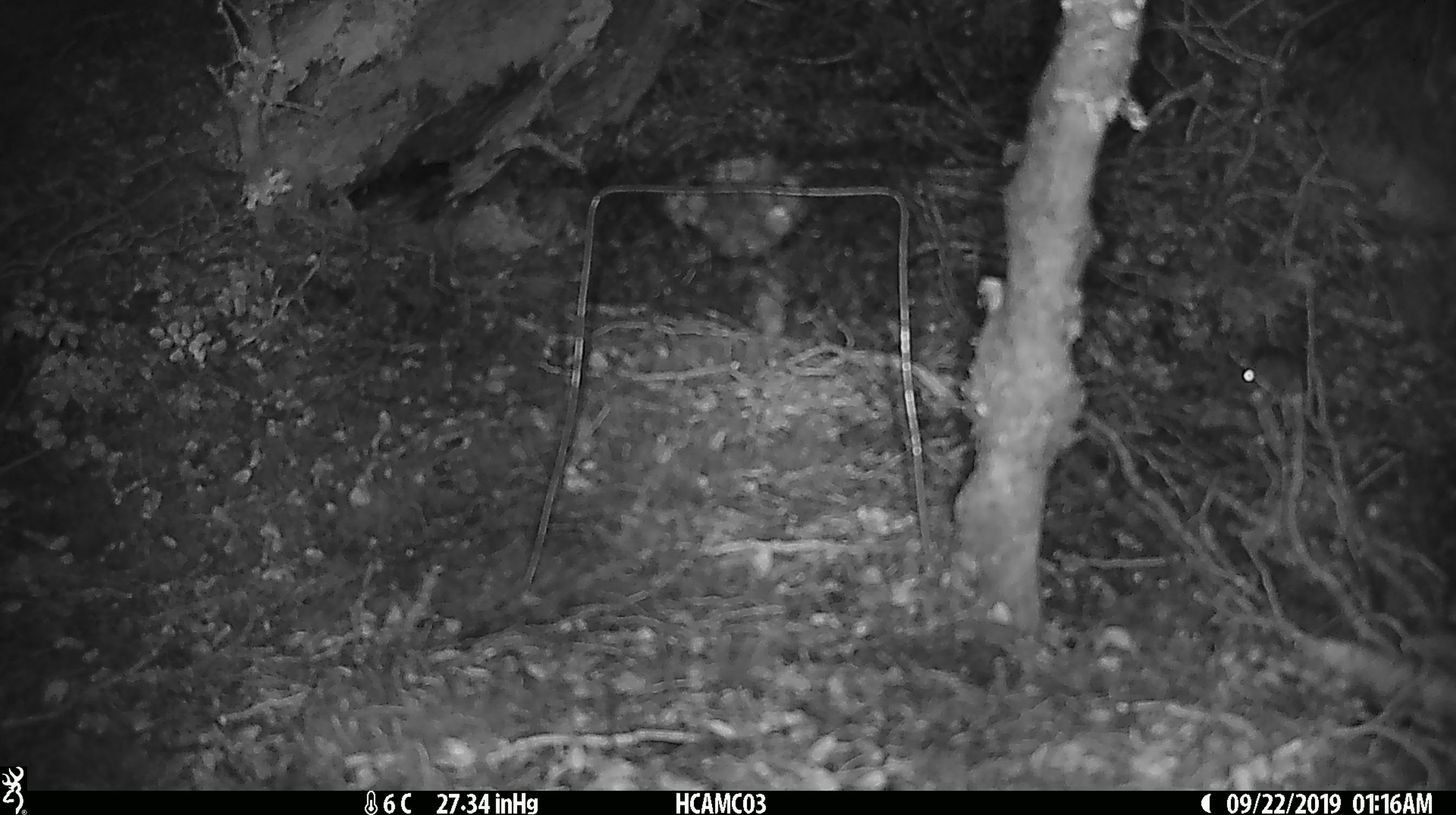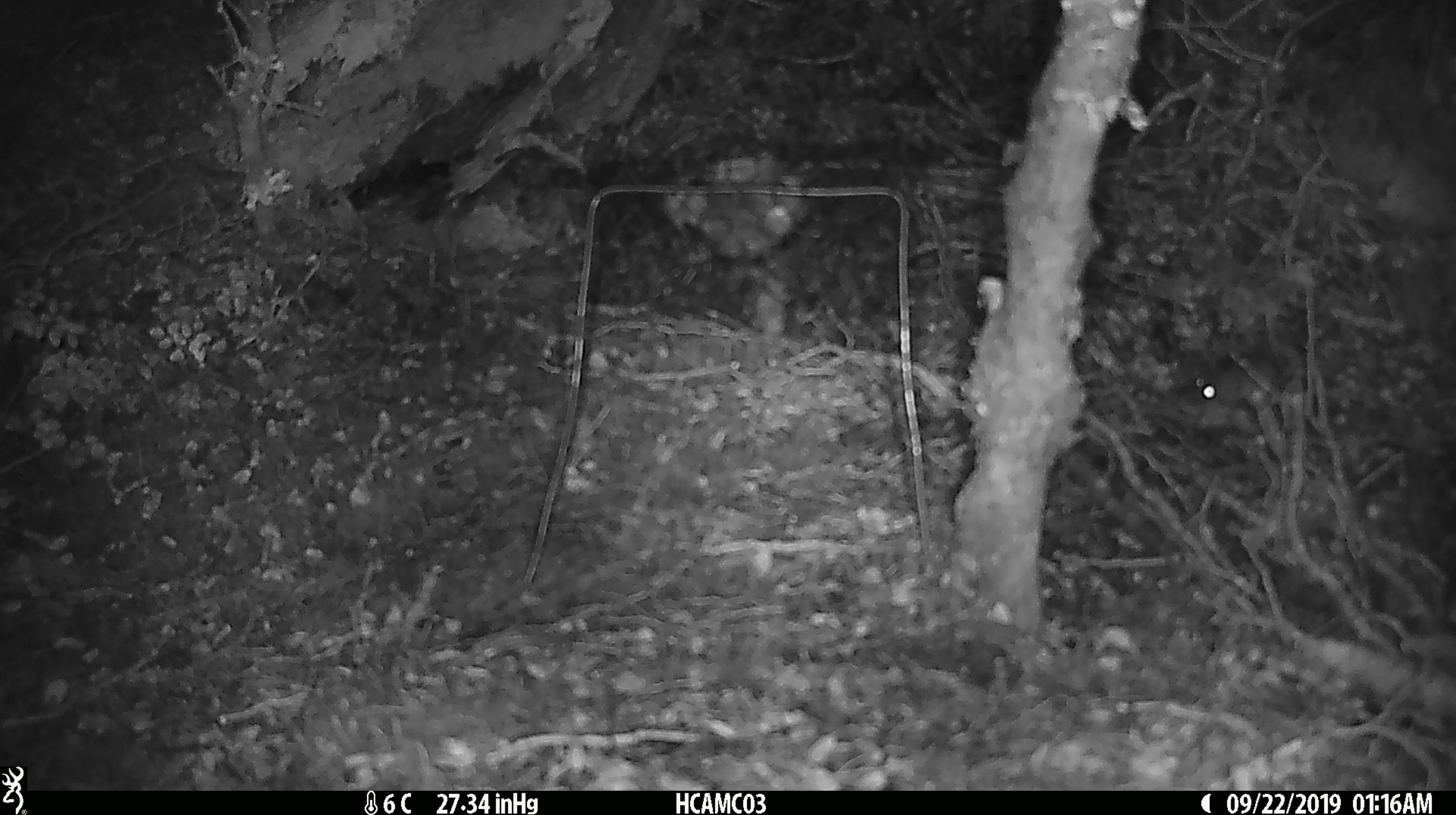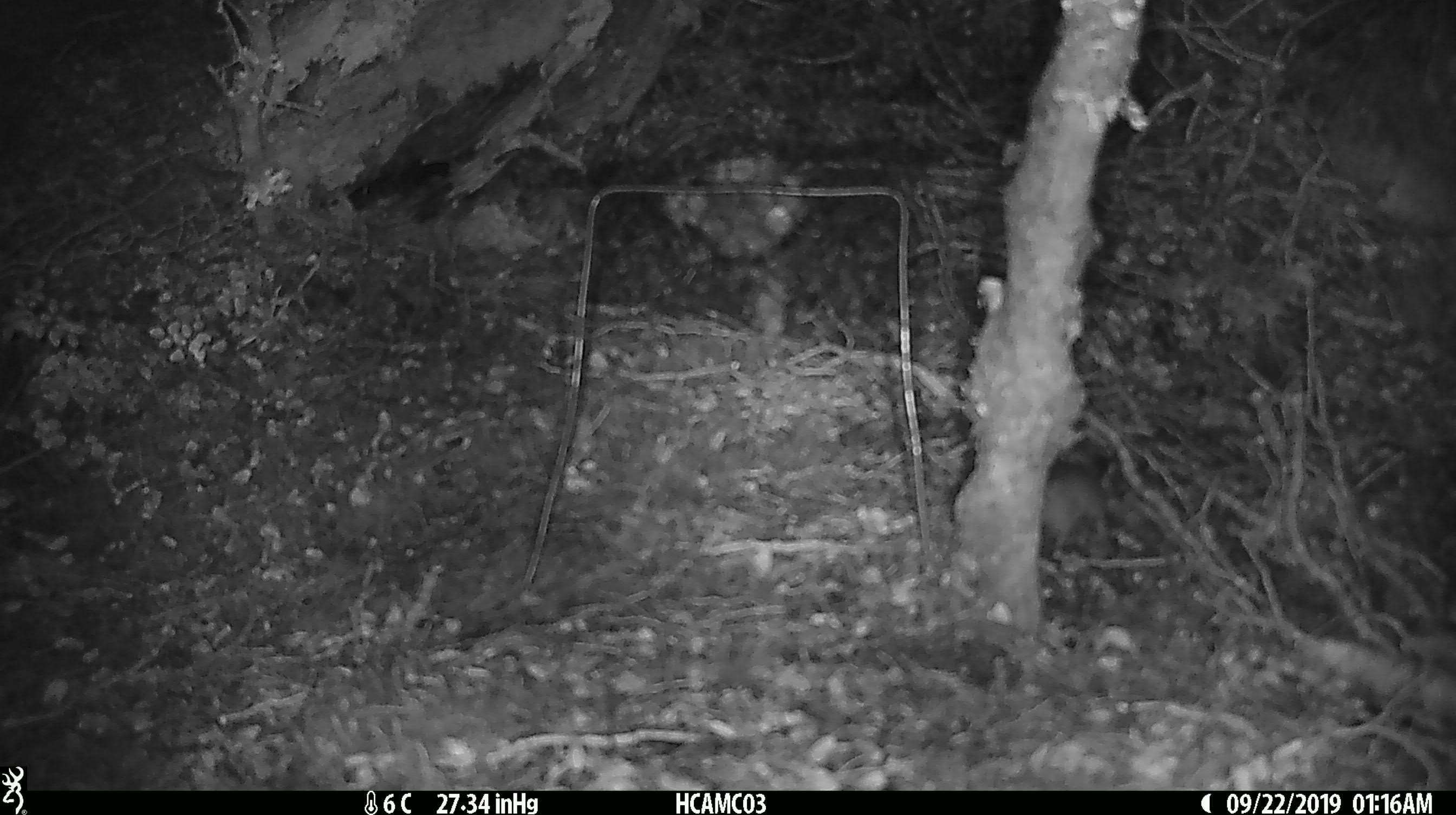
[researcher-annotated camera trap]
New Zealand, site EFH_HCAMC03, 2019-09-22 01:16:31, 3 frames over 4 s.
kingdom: Animalia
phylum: Chordata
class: Mammalia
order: Rodentia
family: Muridae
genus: Mus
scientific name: Mus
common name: mouse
Mouse (Mus).